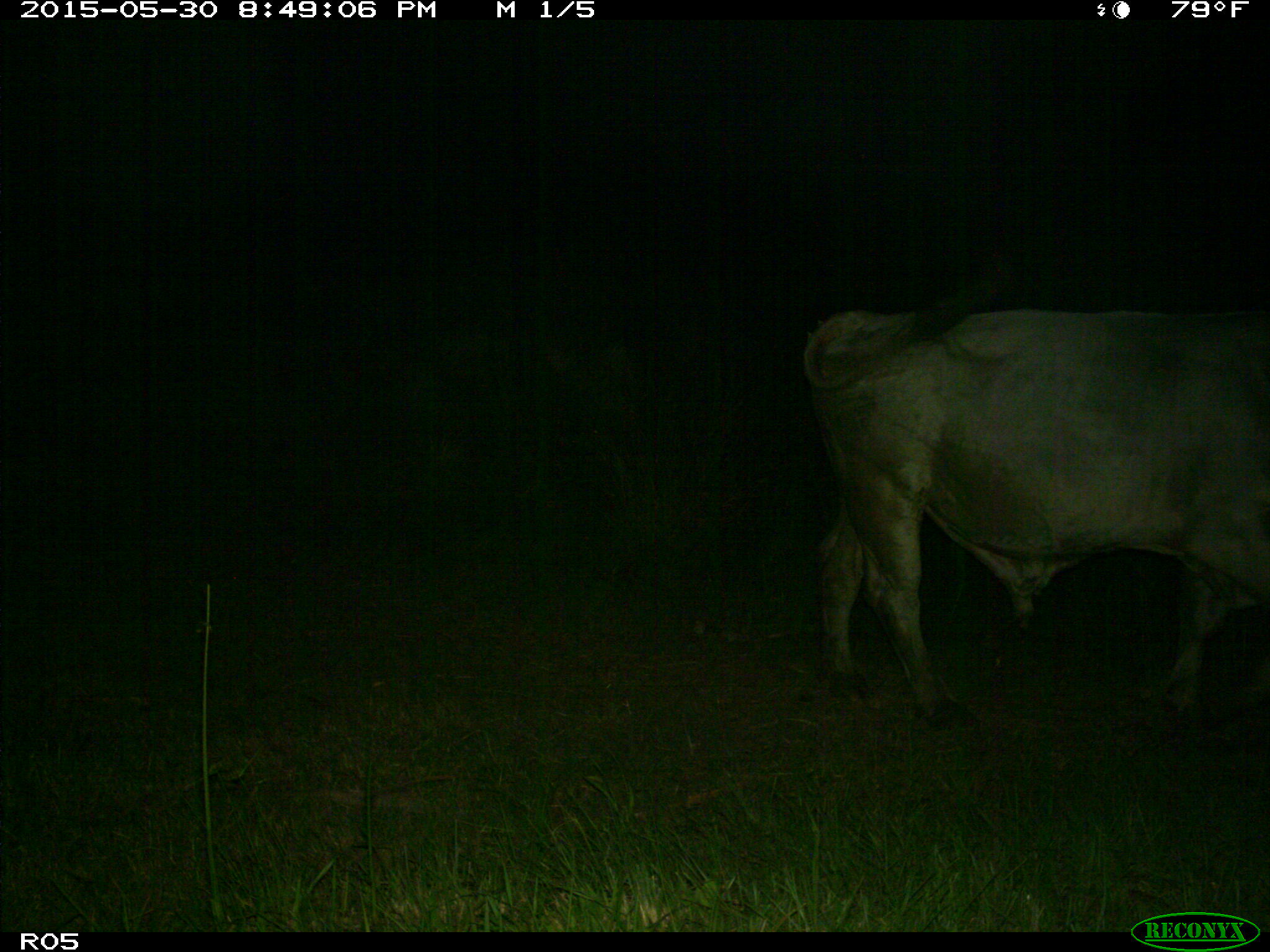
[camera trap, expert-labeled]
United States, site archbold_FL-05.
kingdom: Animalia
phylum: Chordata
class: Mammalia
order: Artiodactyla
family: Bovidae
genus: Bos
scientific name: Bos taurus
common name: domestic cow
Bos taurus (domestic cow).